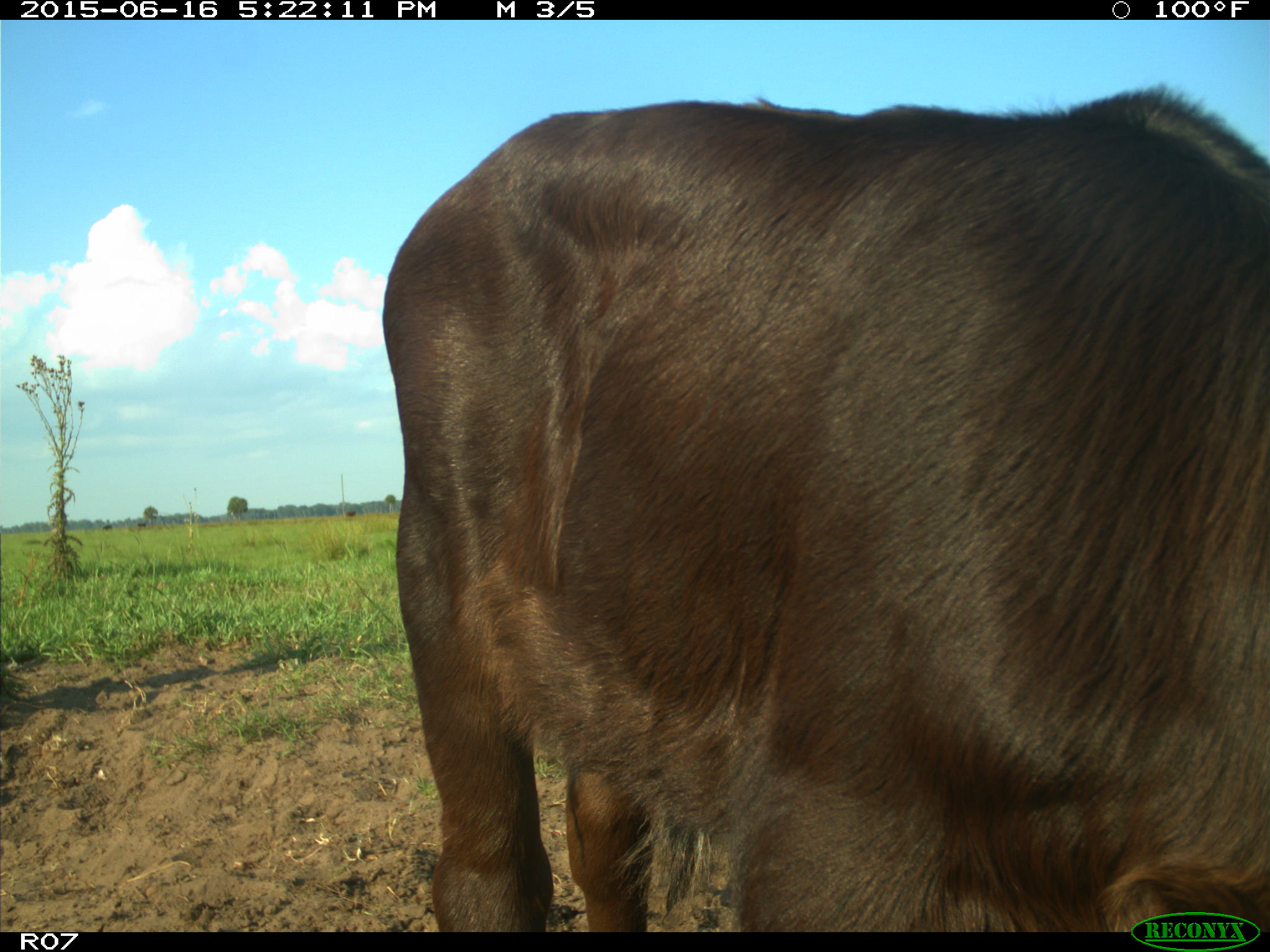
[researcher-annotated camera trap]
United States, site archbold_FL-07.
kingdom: Animalia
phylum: Chordata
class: Mammalia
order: Artiodactyla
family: Bovidae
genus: Bos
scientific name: Bos taurus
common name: domestic cow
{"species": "Bos taurus (domestic cow)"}